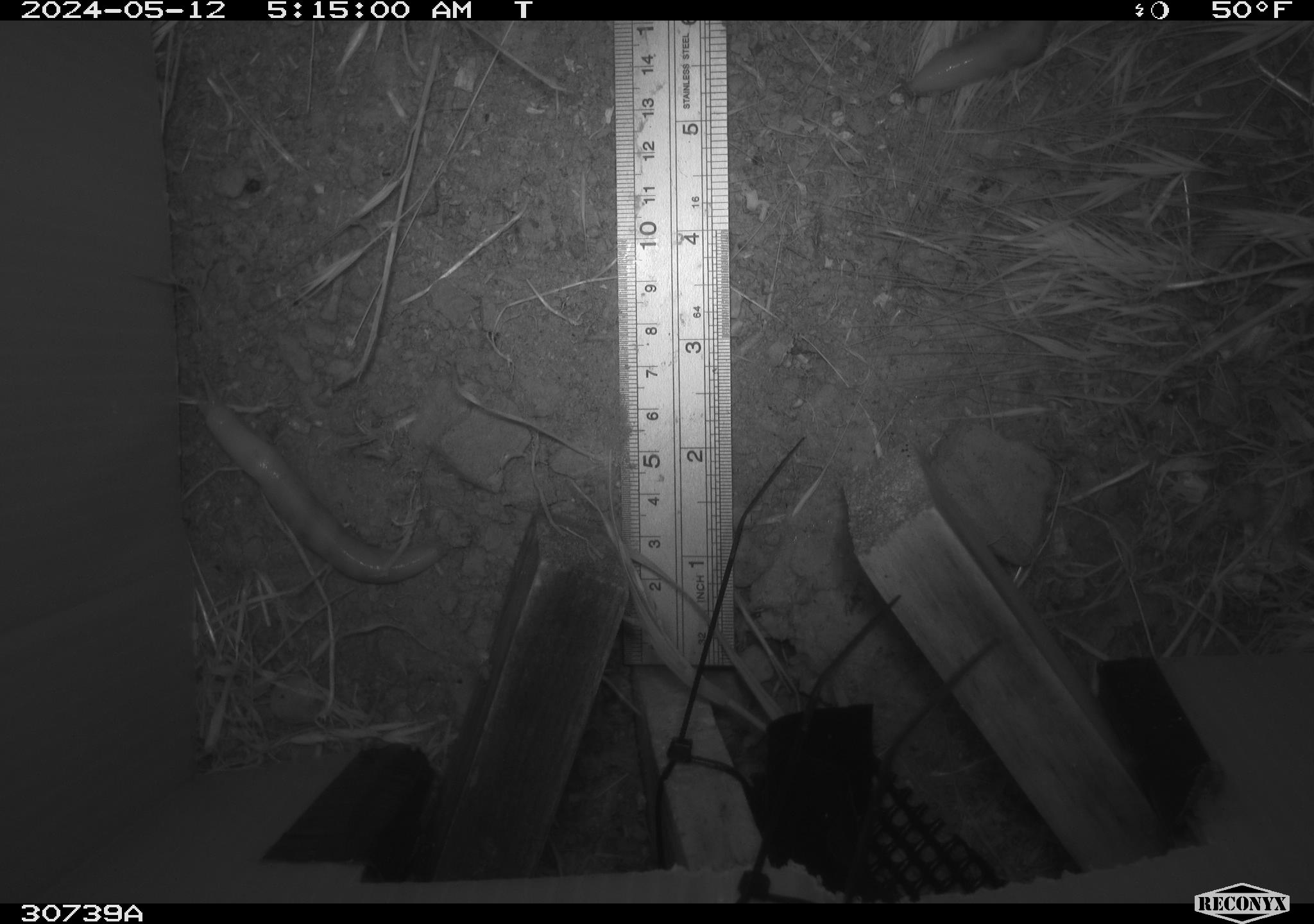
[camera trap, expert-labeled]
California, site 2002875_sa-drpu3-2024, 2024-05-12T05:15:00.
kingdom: Animalia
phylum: Mollusca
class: Gastropoda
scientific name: Gastropoda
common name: slug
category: slug species